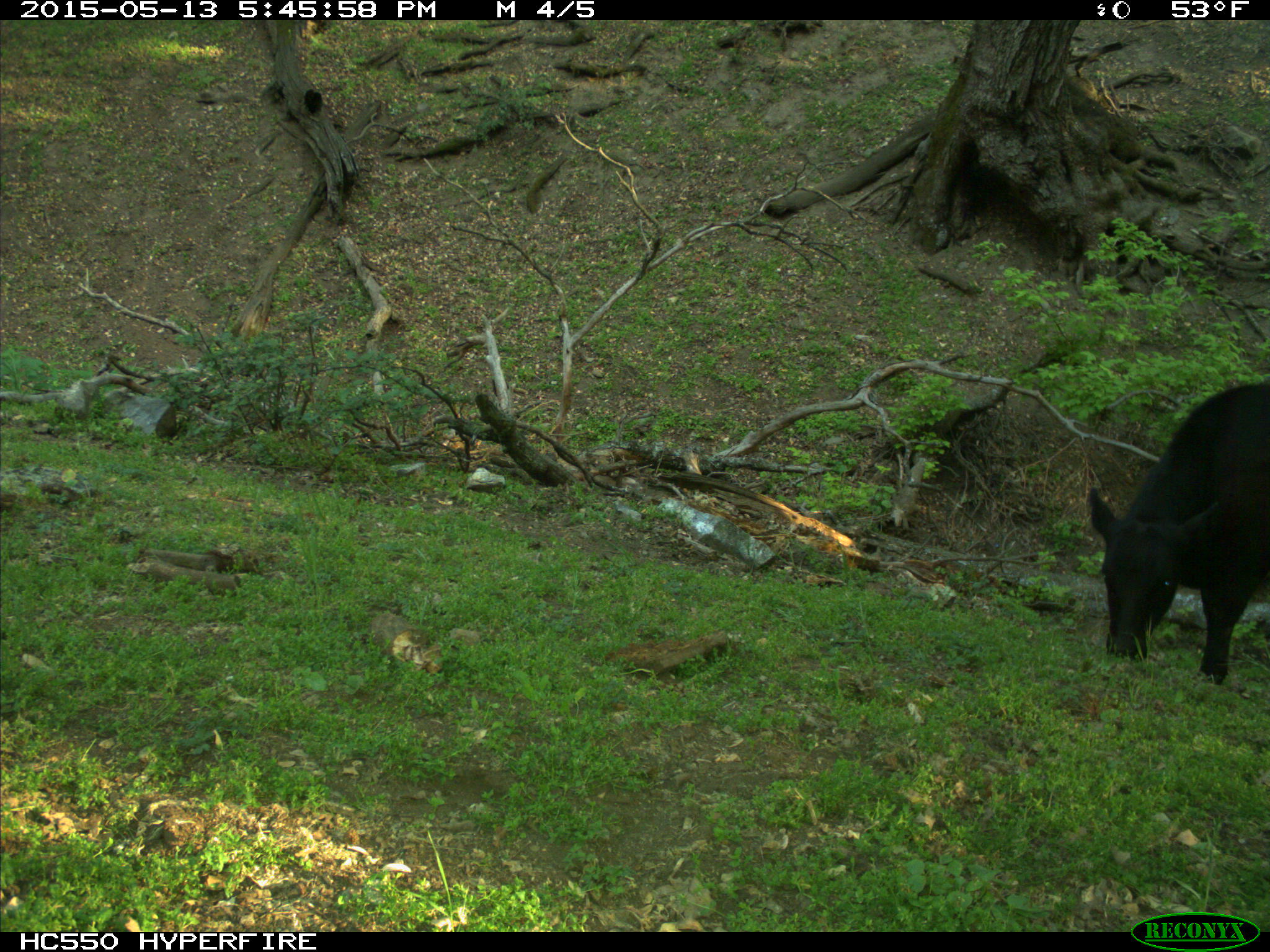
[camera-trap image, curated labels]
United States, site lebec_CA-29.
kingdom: Animalia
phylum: Chordata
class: Mammalia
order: Artiodactyla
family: Bovidae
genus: Bos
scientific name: Bos taurus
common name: domestic cow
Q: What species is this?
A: Bos taurus (domestic cow).